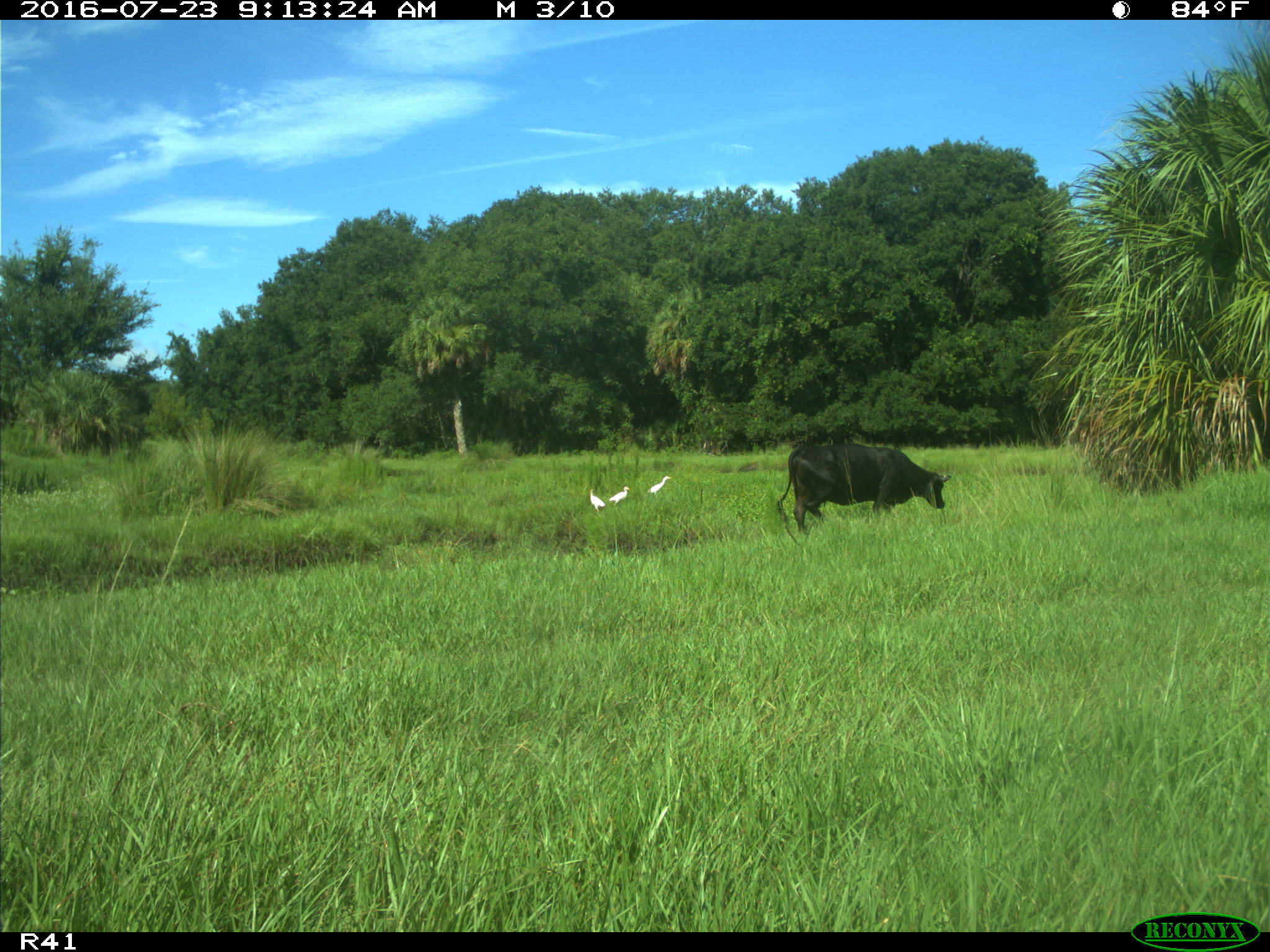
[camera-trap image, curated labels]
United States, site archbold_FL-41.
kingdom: Animalia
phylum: Chordata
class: Mammalia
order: Artiodactyla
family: Bovidae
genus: Bos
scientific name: Bos taurus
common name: domestic cow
Bos taurus (domestic cow).